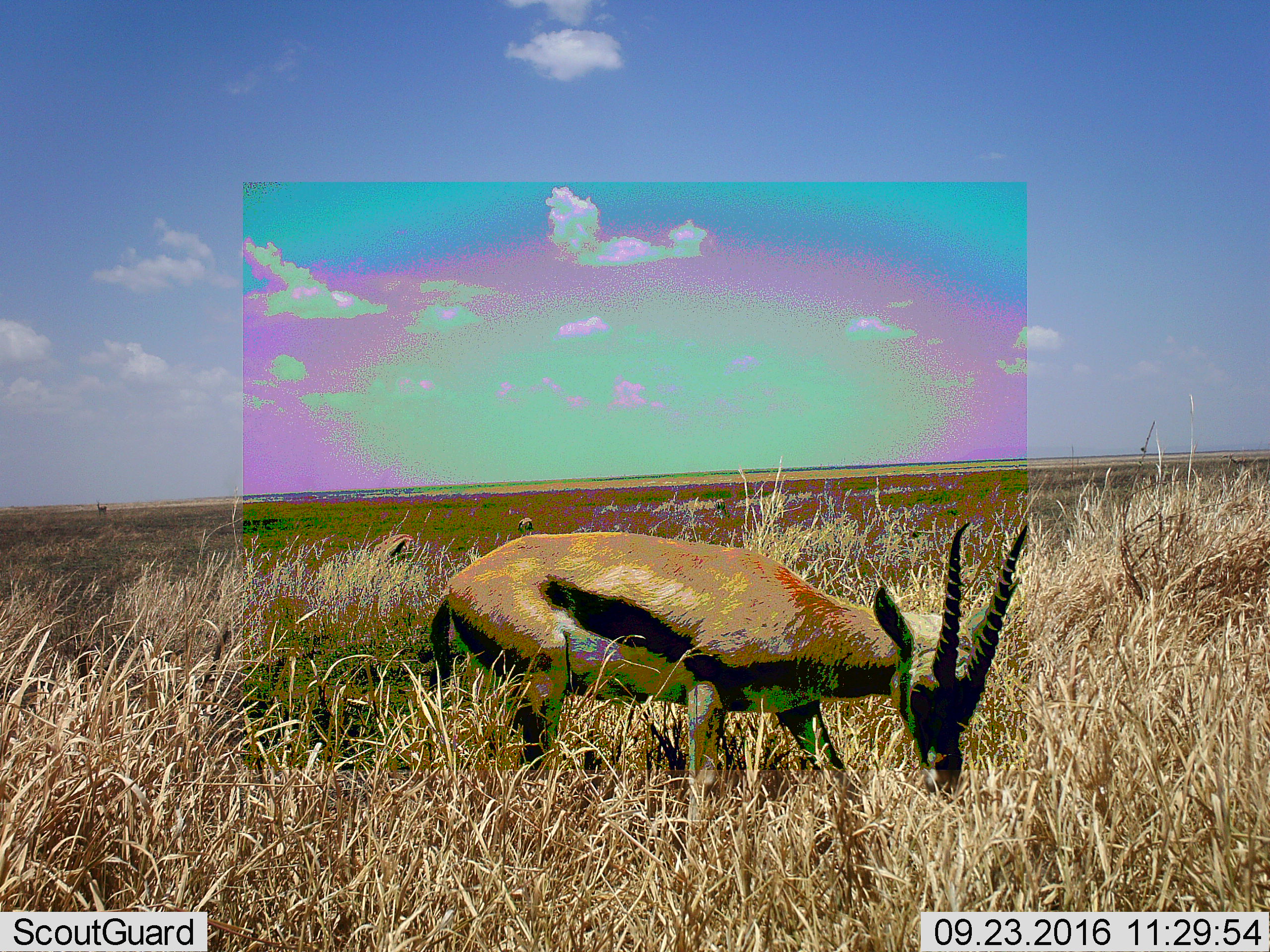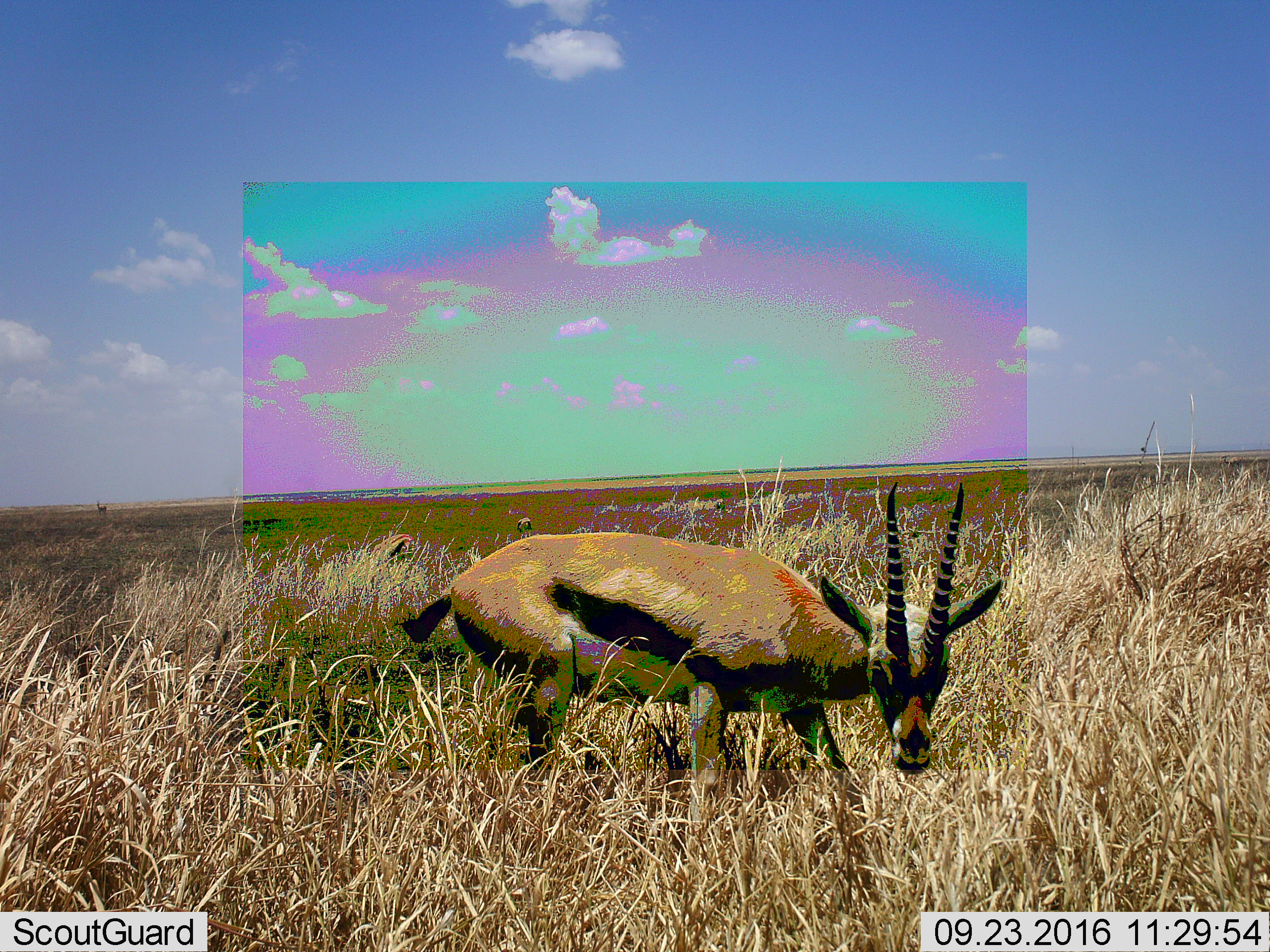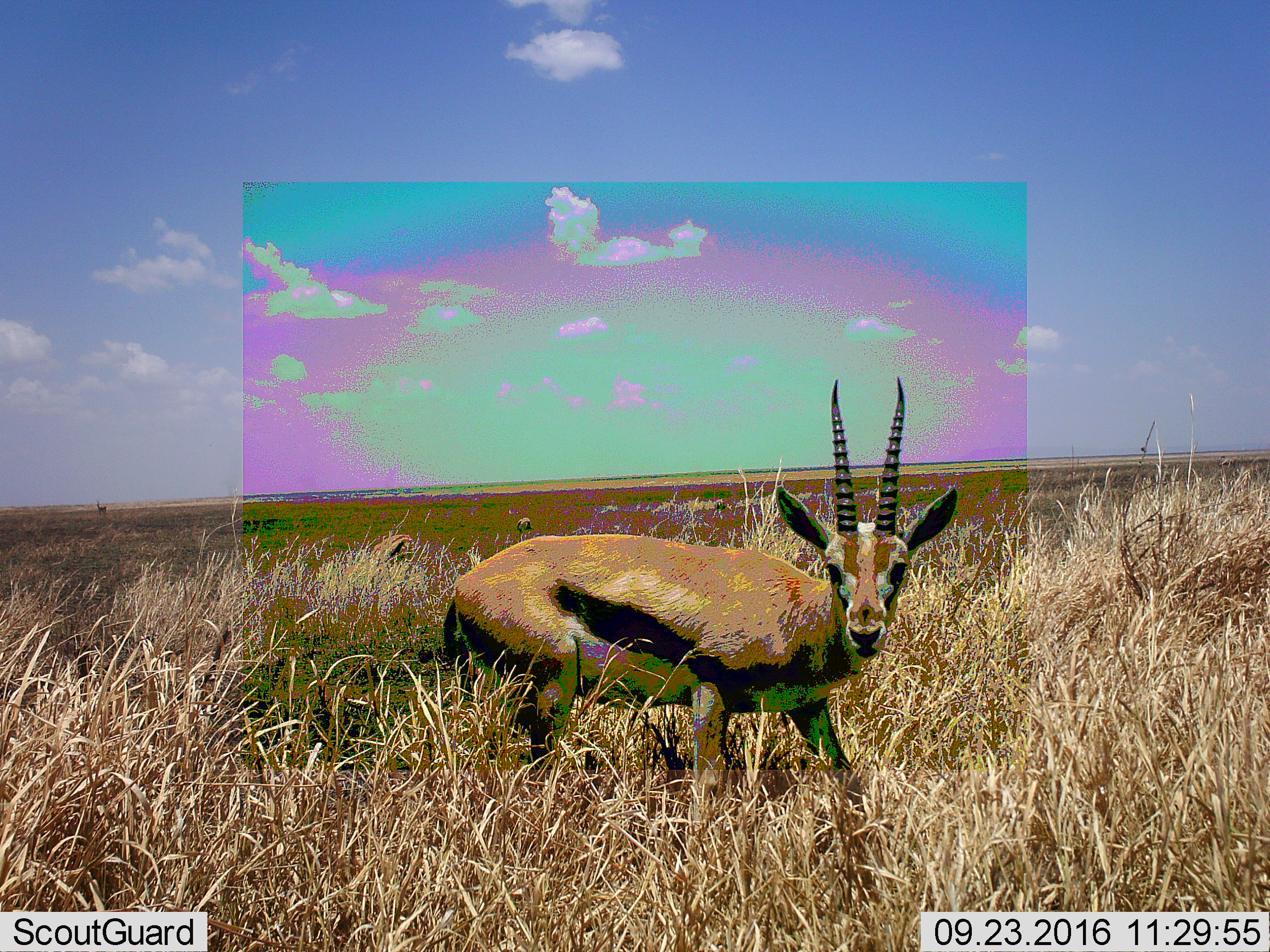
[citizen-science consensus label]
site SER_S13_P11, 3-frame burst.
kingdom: Animalia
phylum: Chordata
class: Mammalia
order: Artiodactyla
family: Bovidae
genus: Eudorcas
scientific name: Eudorcas thomsonii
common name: thomson's gazelle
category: gazellethomsons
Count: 1.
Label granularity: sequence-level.